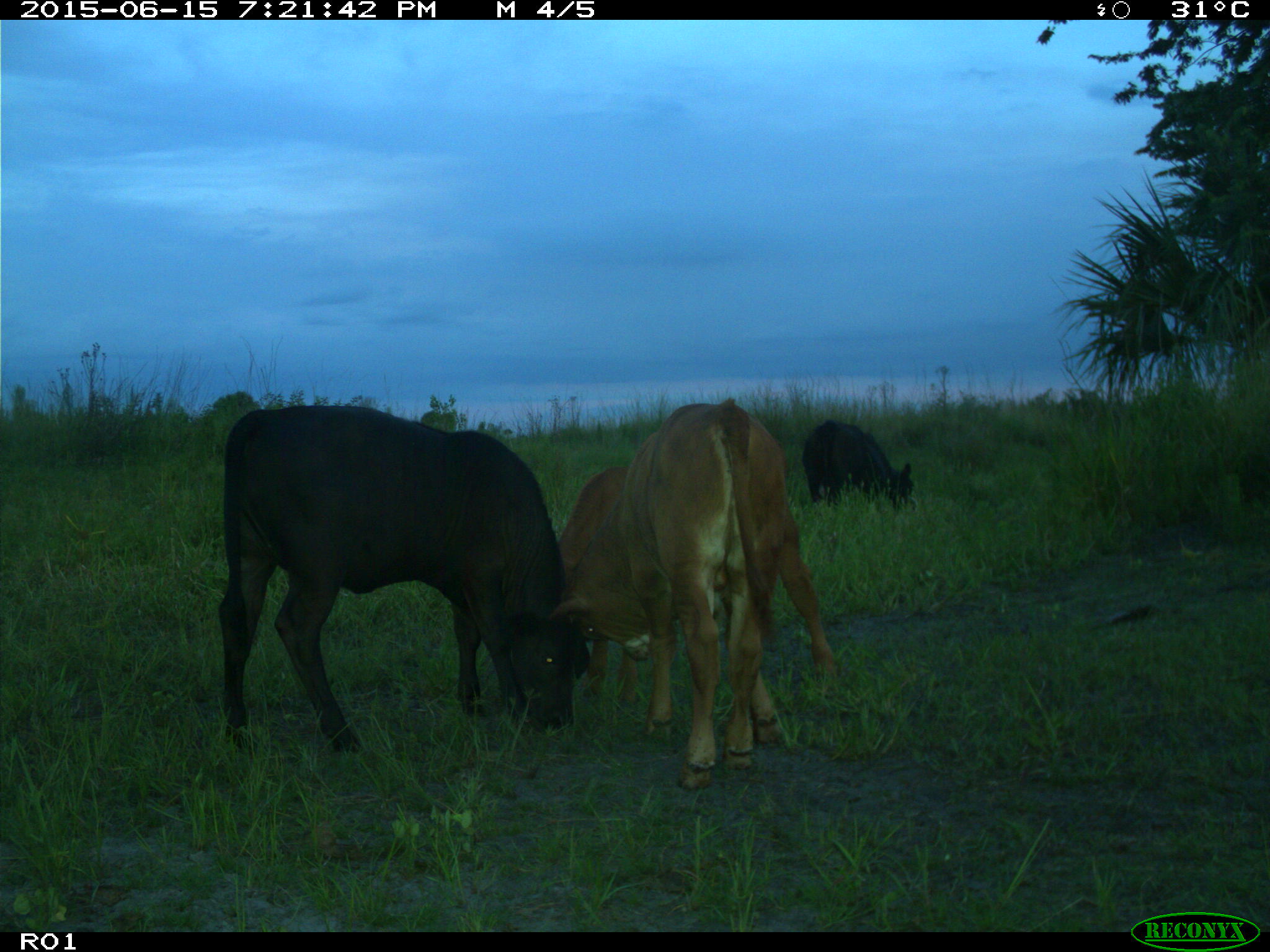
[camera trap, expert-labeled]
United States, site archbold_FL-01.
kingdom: Animalia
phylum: Chordata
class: Mammalia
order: Artiodactyla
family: Bovidae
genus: Bos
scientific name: Bos taurus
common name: domestic cow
Bos taurus (domestic cow).